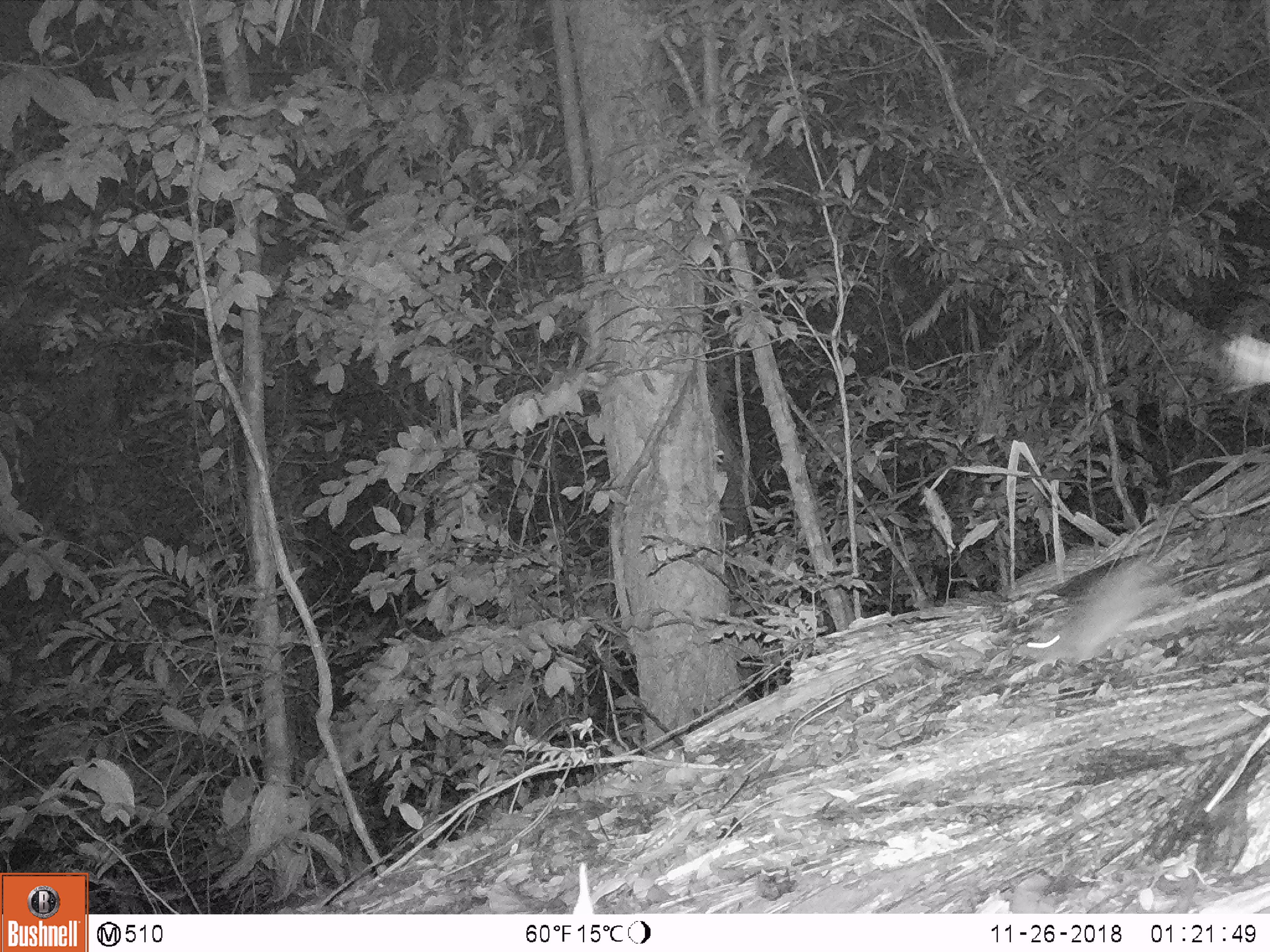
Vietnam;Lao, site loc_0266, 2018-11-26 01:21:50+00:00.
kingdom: Animalia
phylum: Chordata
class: Mammalia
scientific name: Mammalia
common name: mammal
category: unidentified small mammal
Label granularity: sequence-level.